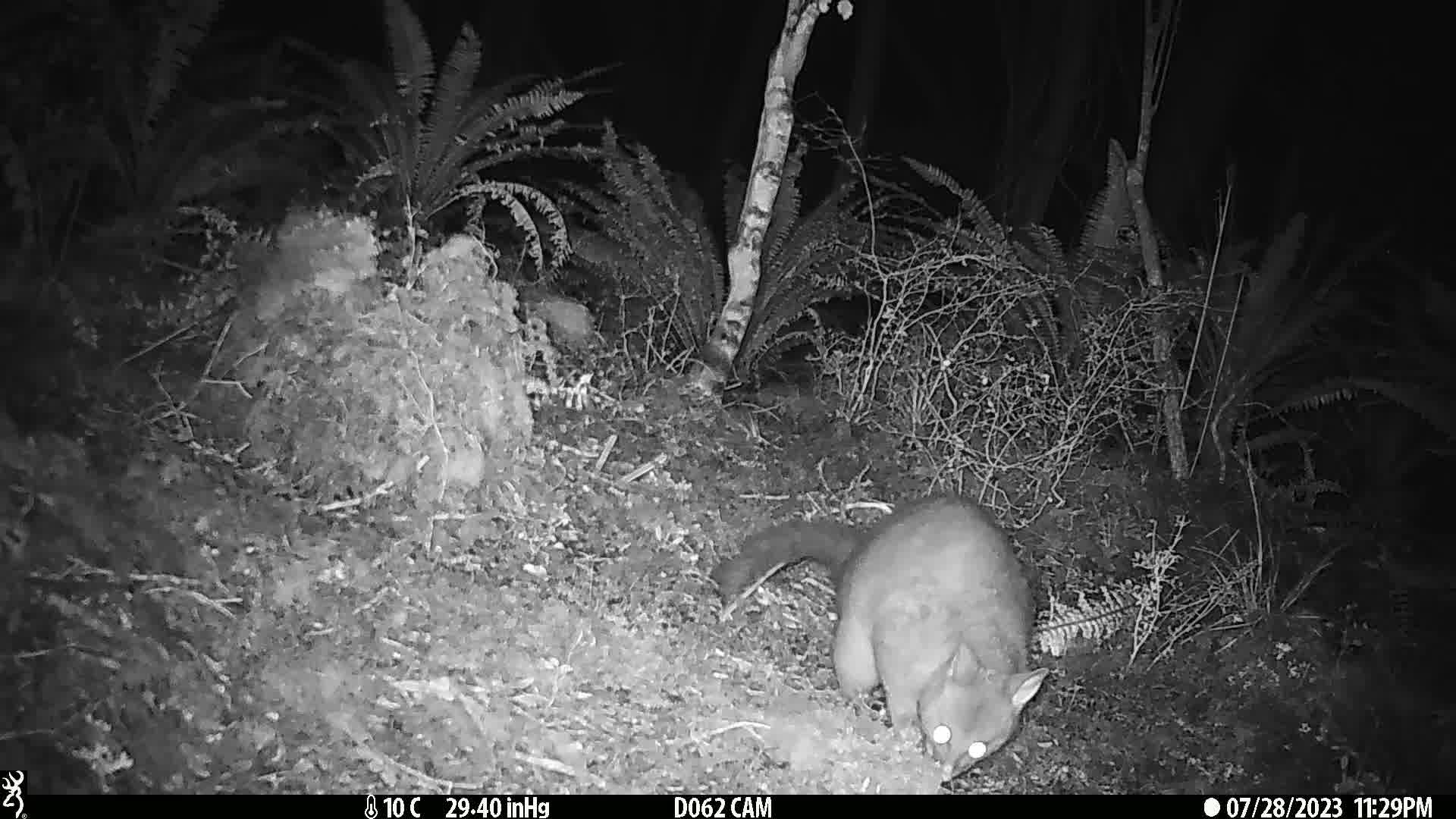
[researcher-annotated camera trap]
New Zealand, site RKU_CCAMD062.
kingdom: Animalia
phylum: Chordata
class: Mammalia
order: Diprotodontia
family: Phalangeridae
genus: Trichosurus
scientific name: Trichosurus vulpecula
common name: common brushtail possum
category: possum